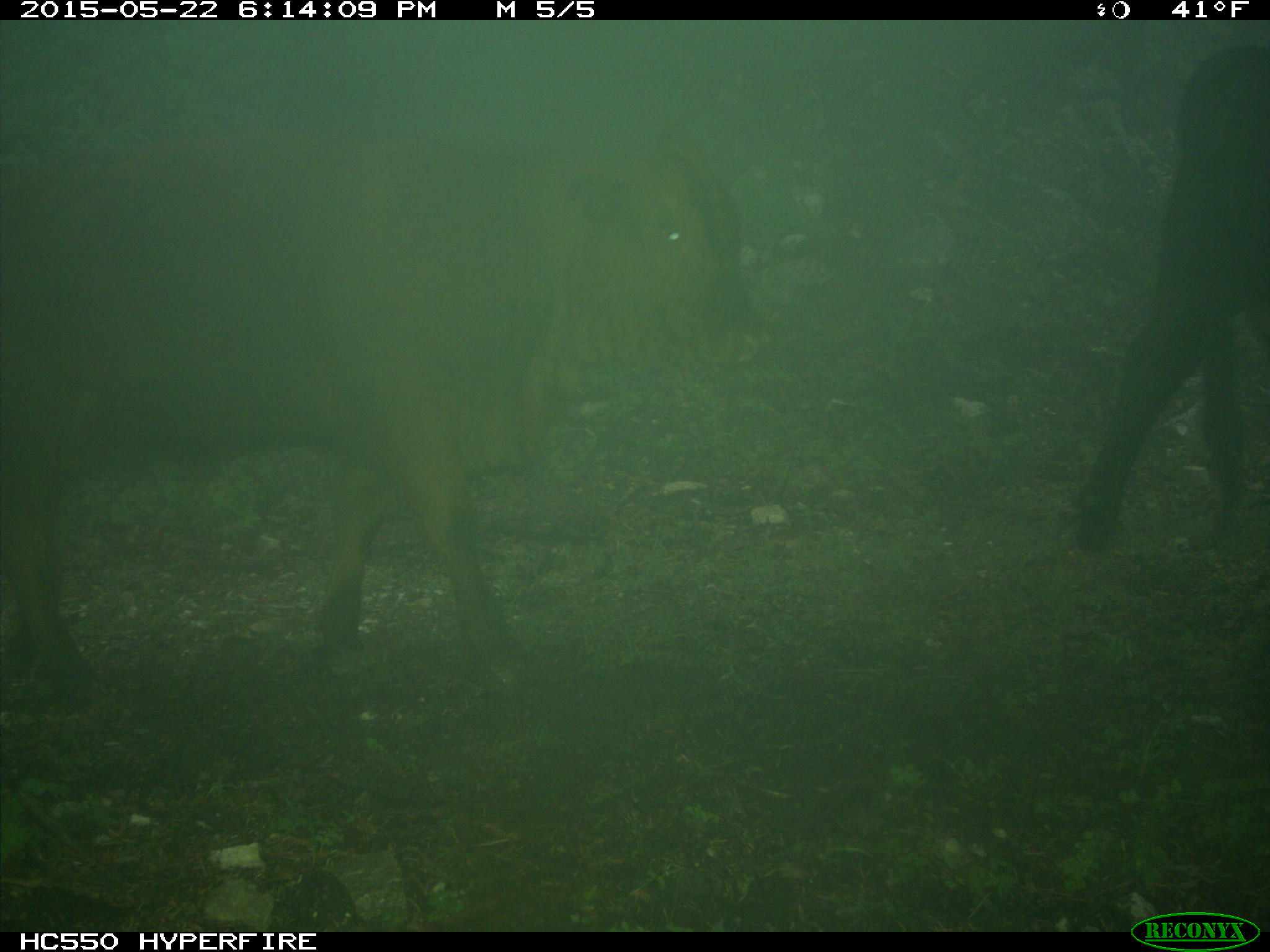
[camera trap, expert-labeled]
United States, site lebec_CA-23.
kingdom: Animalia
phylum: Chordata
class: Mammalia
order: Artiodactyla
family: Bovidae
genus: Bos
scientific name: Bos taurus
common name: domestic cow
Bos taurus (domestic cow).